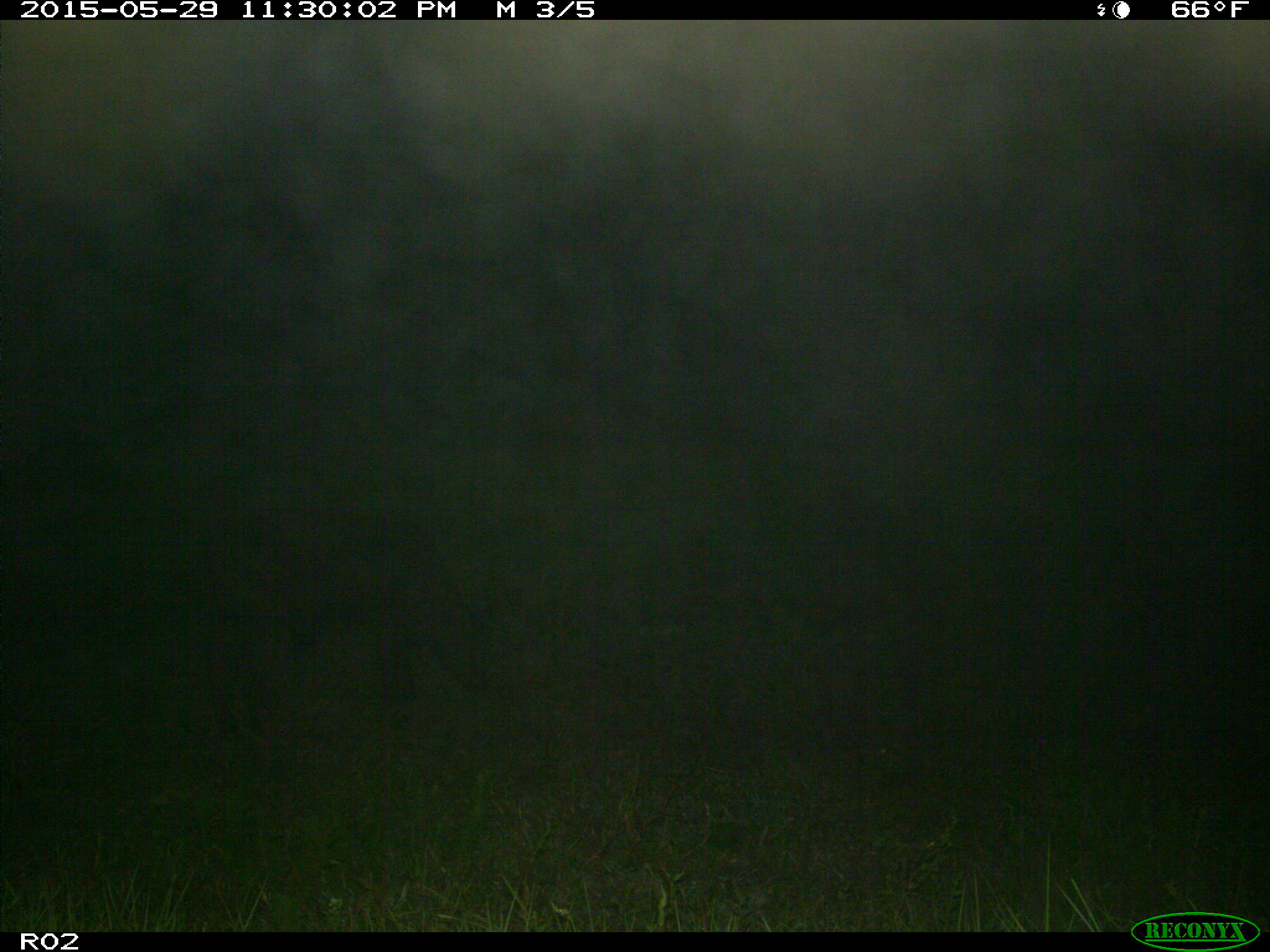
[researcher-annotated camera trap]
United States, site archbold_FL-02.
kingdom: Animalia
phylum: Chordata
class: Mammalia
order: Artiodactyla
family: Bovidae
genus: Bos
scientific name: Bos taurus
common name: domestic cow